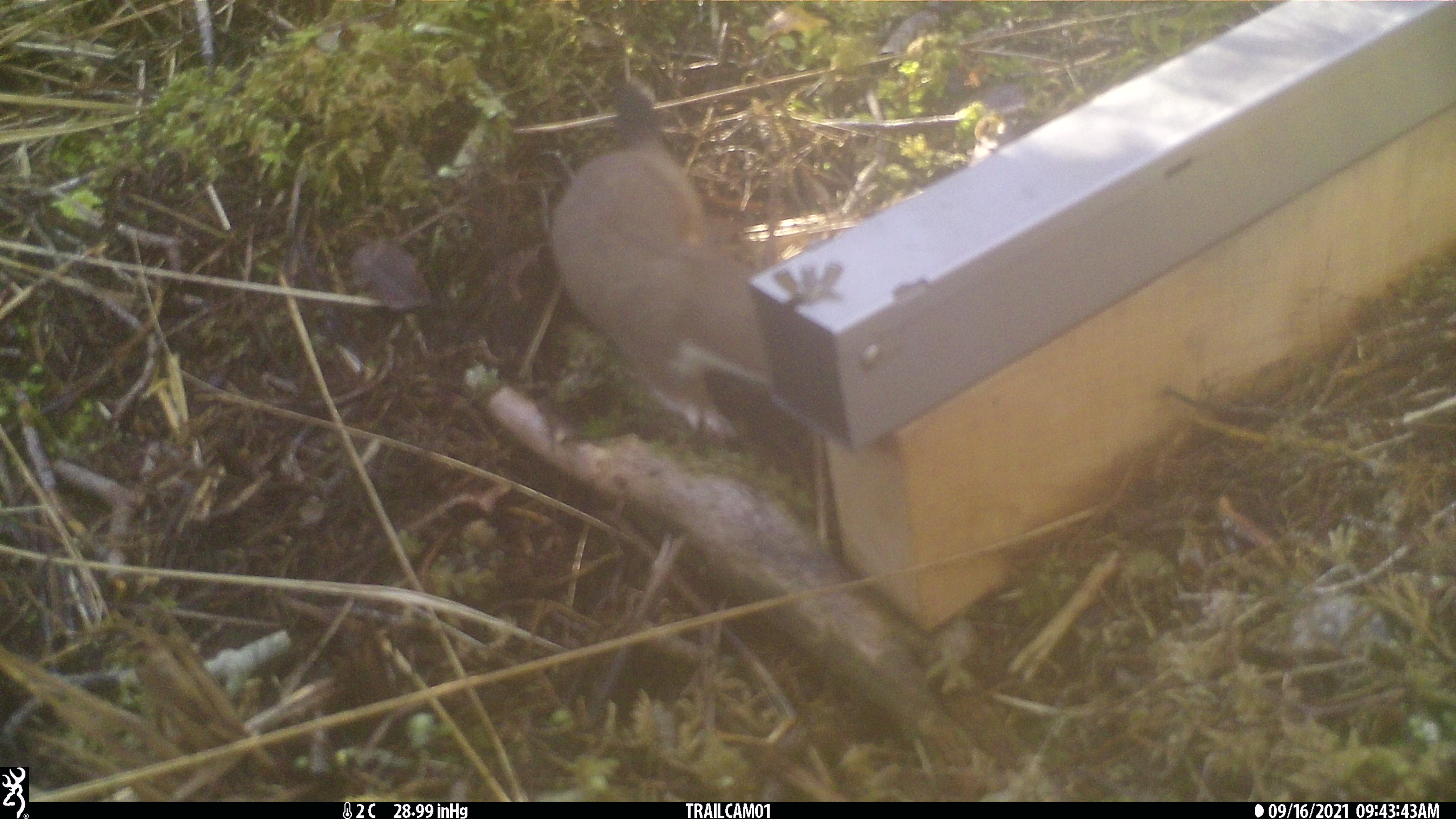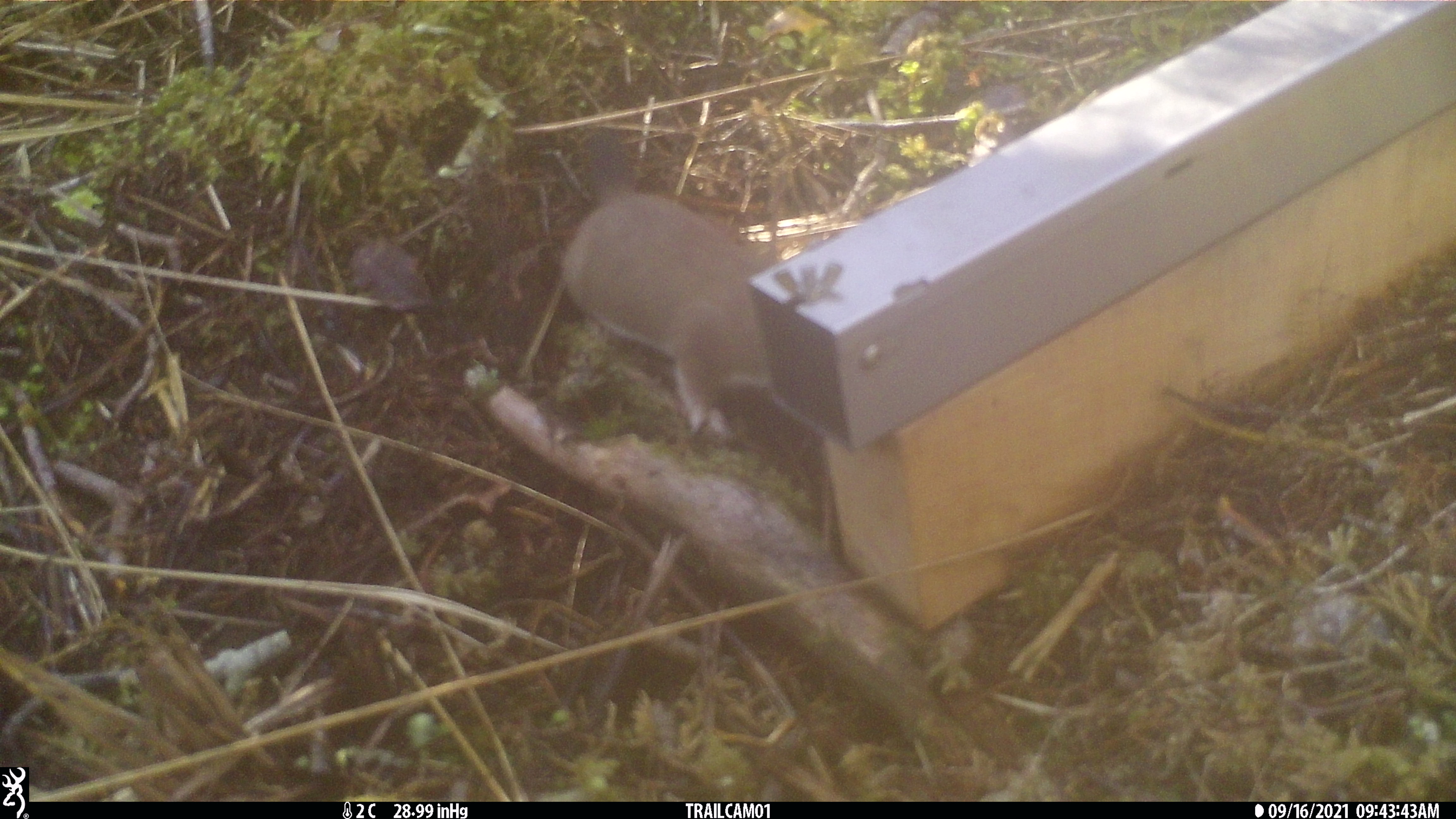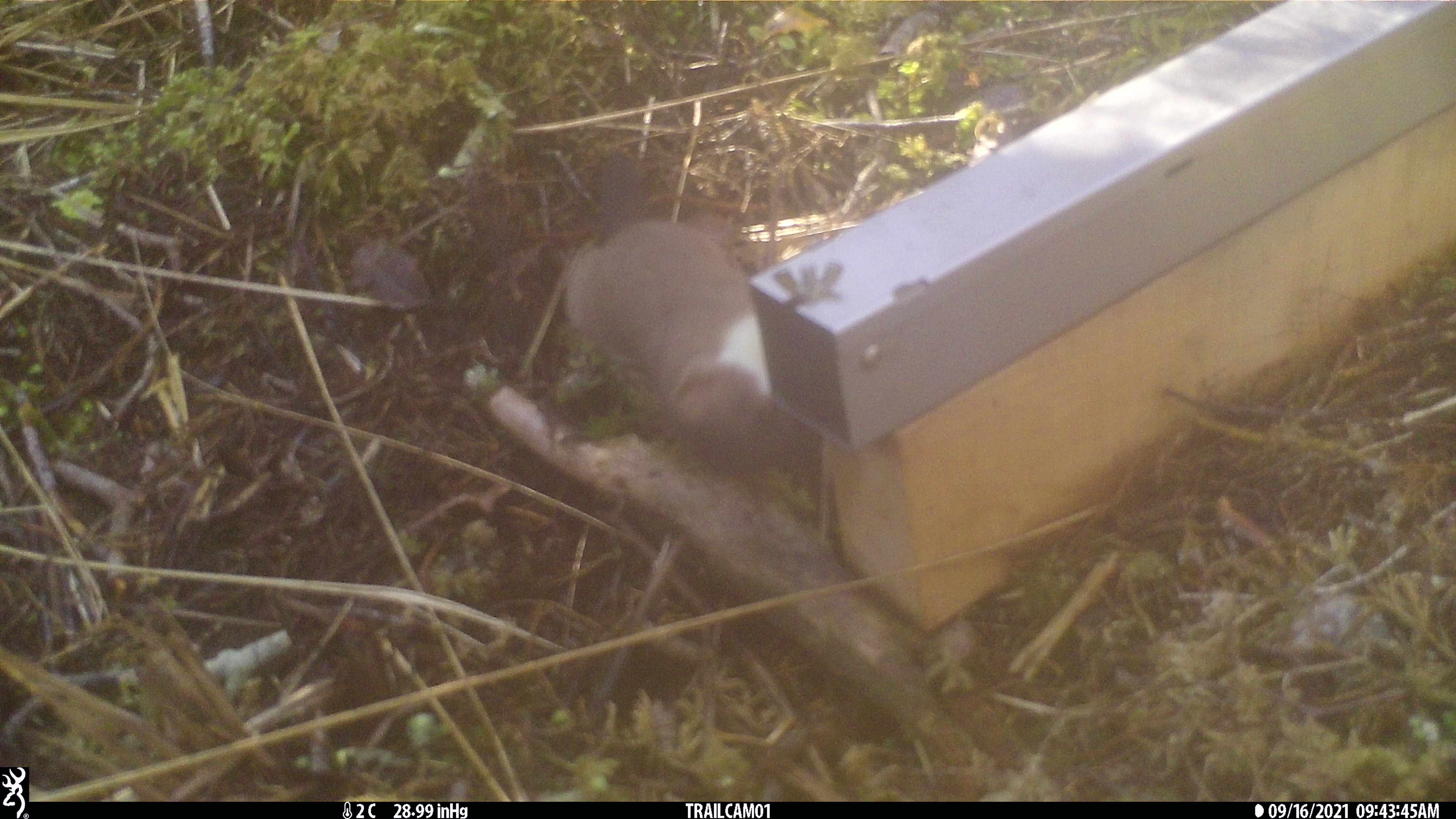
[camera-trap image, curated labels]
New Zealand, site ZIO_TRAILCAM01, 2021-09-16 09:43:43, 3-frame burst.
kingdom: Animalia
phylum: Chordata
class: Mammalia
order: Carnivora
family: Mustelidae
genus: Mustela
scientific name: Mustela erminea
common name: stoat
Stoat (Mustela erminea).